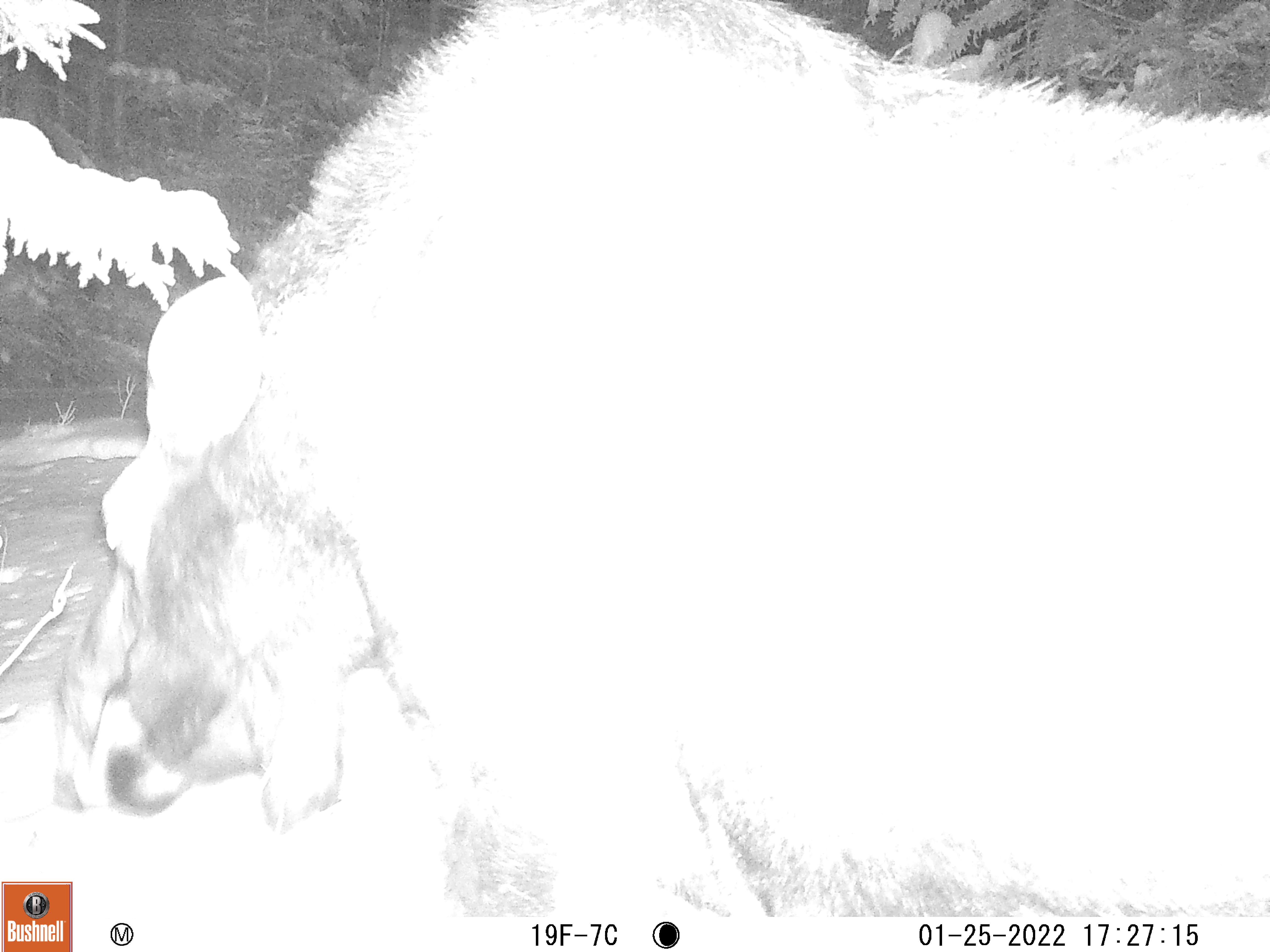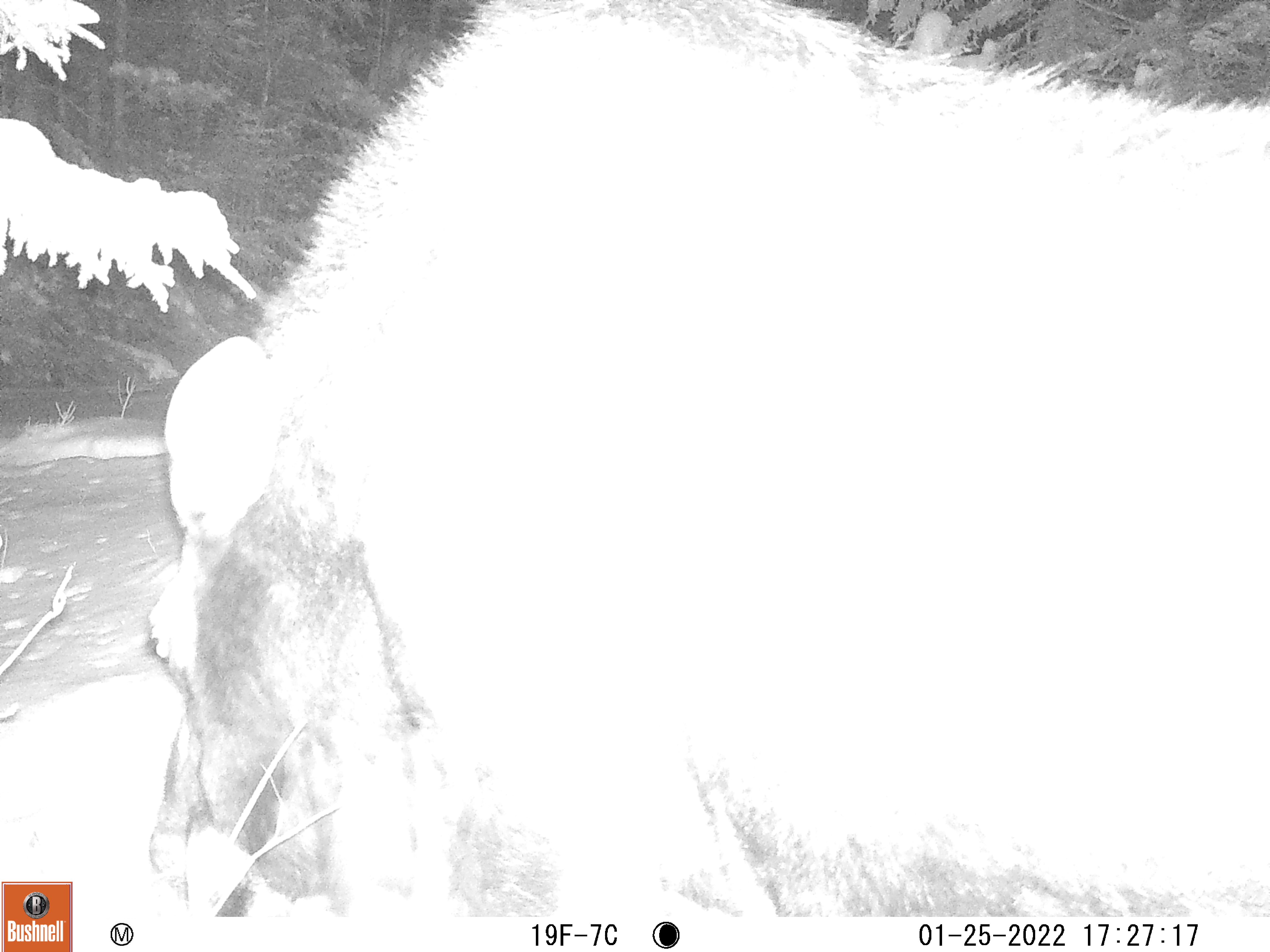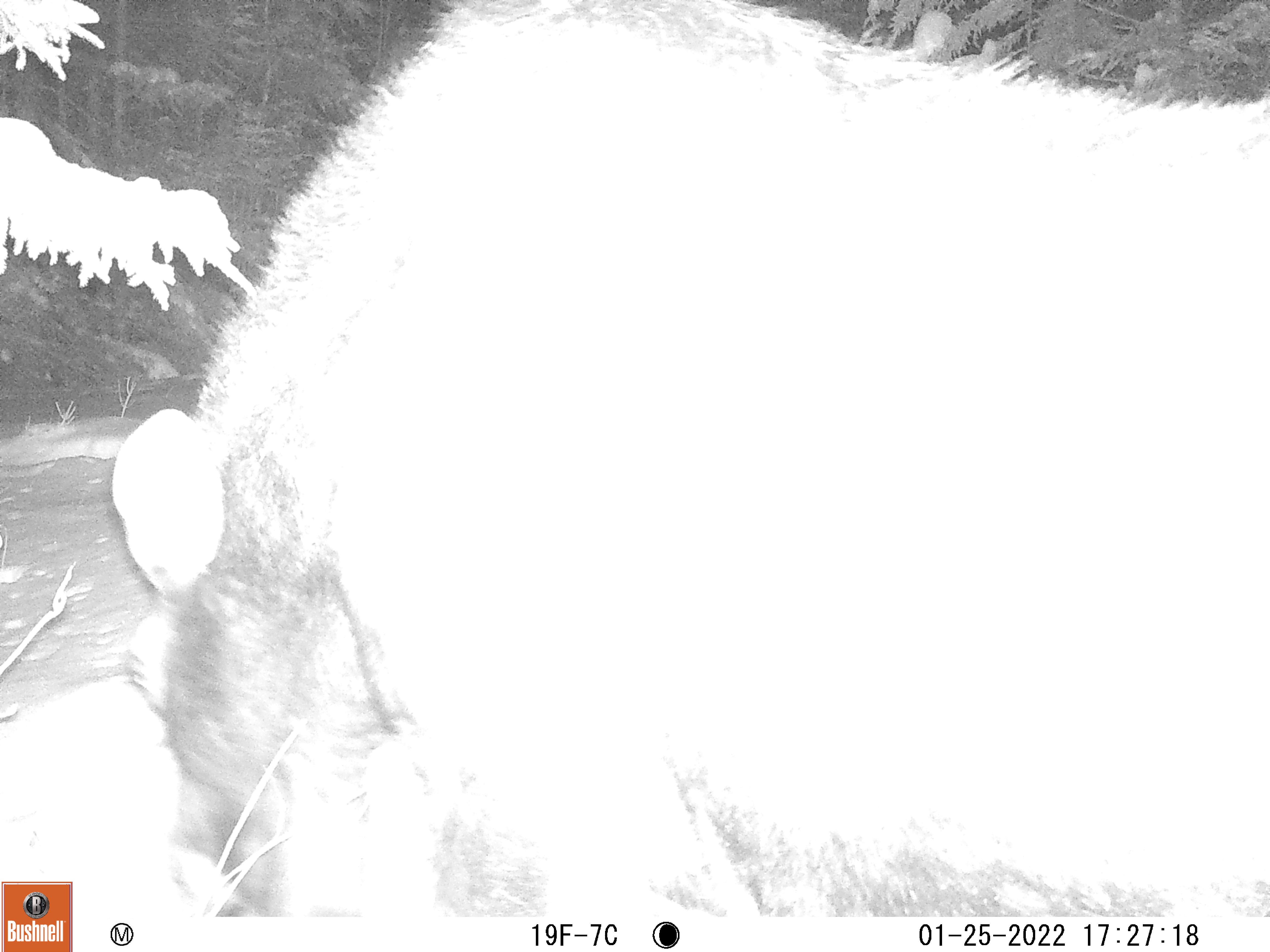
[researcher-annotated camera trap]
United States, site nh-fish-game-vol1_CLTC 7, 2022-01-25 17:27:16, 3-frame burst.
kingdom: Animalia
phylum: Chordata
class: Mammalia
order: Artiodactyla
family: Cervidae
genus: Alces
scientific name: Alces alces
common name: moose